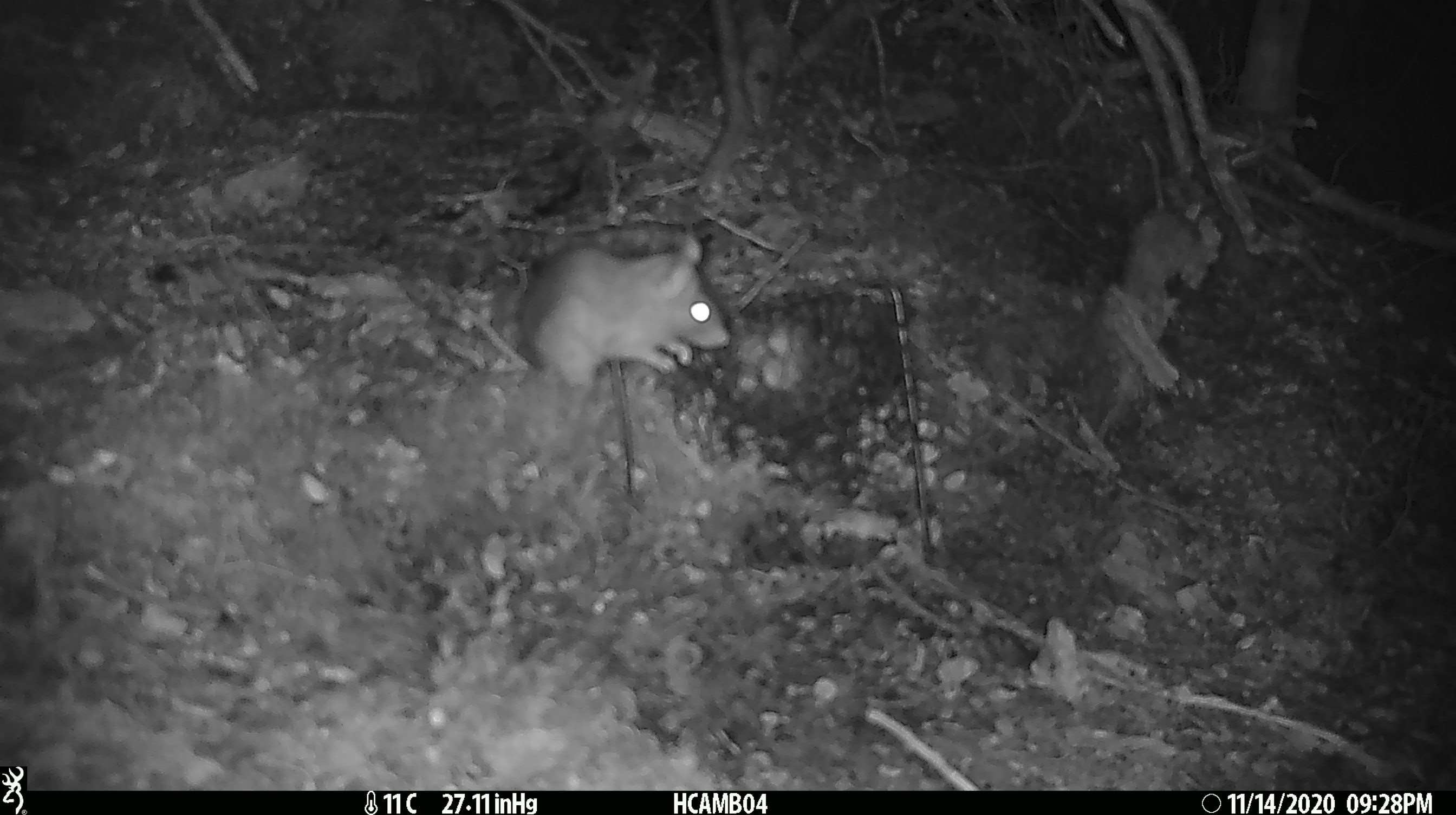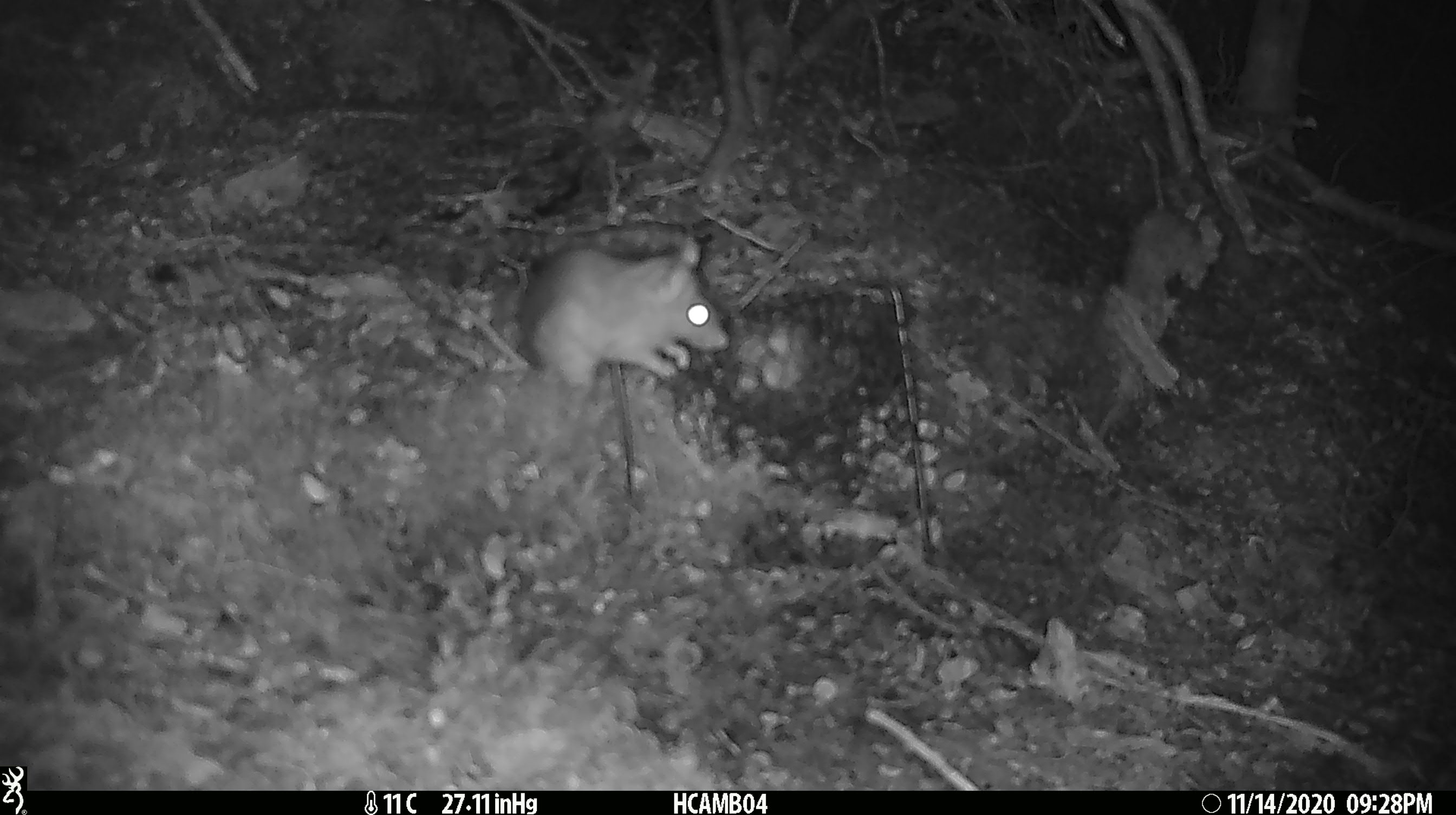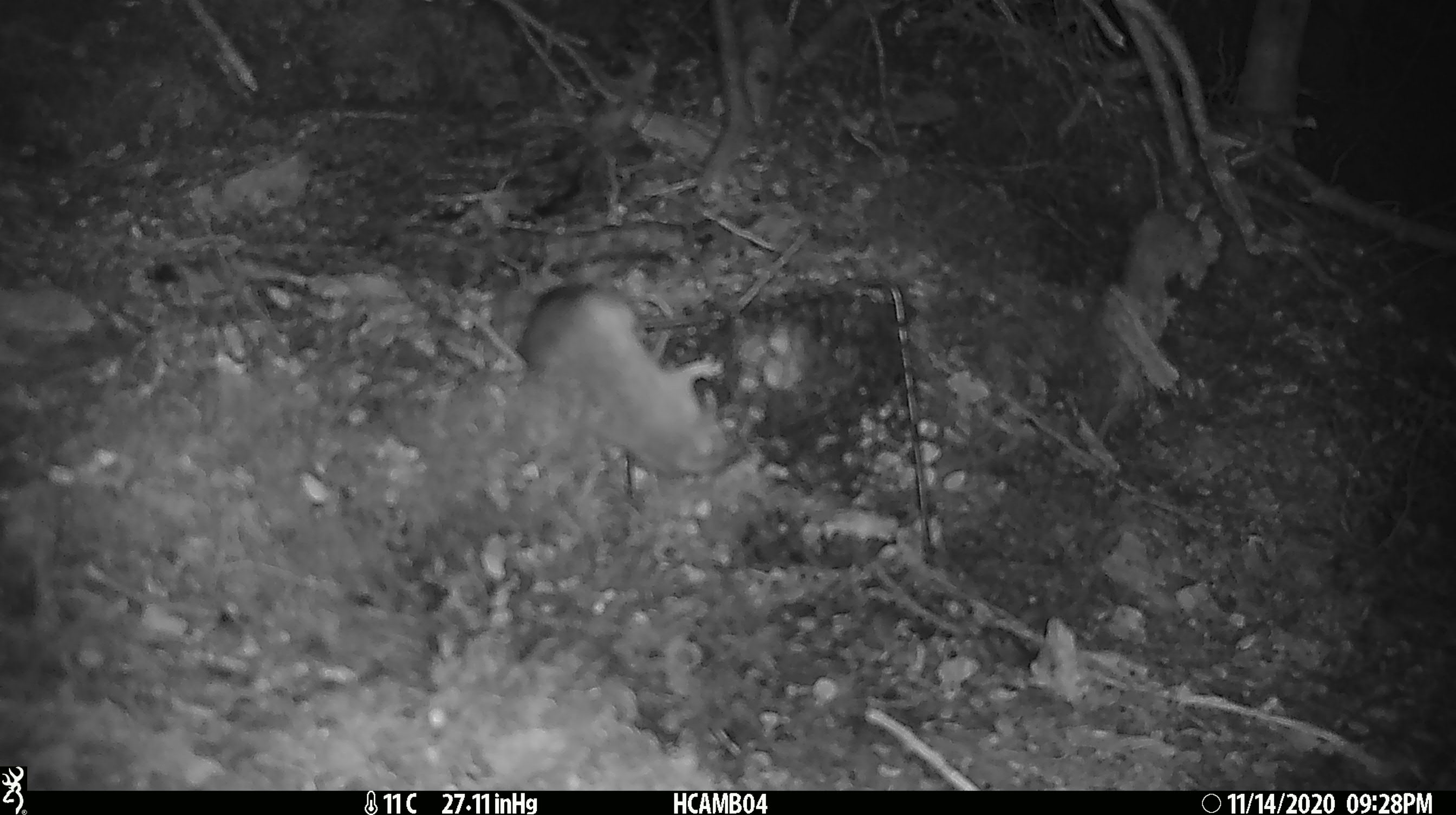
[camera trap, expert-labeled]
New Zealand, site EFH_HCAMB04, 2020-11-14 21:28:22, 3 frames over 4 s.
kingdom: Animalia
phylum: Chordata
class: Mammalia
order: Rodentia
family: Muridae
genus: Rattus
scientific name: Rattus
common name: rat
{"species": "rat (Rattus)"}